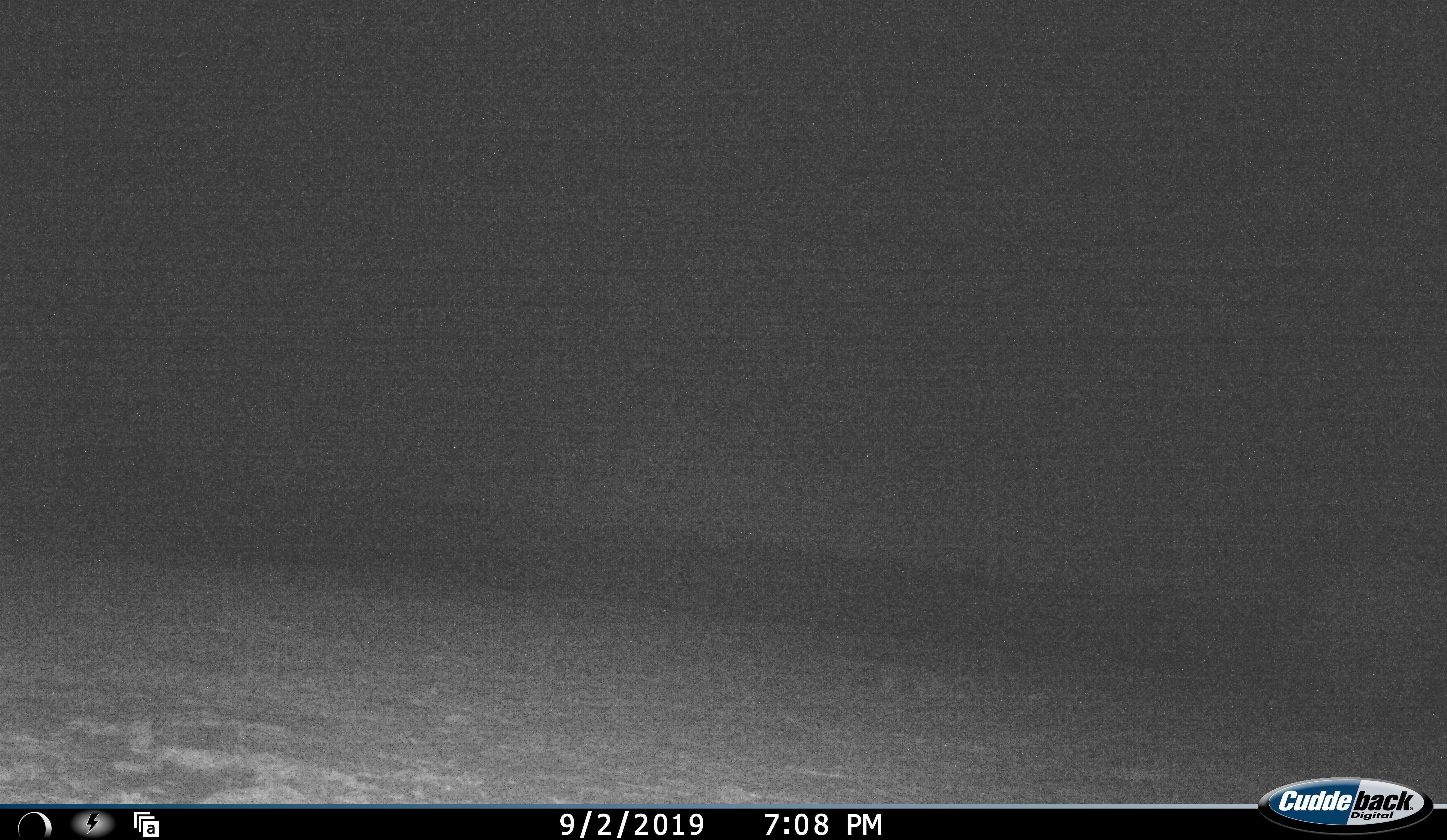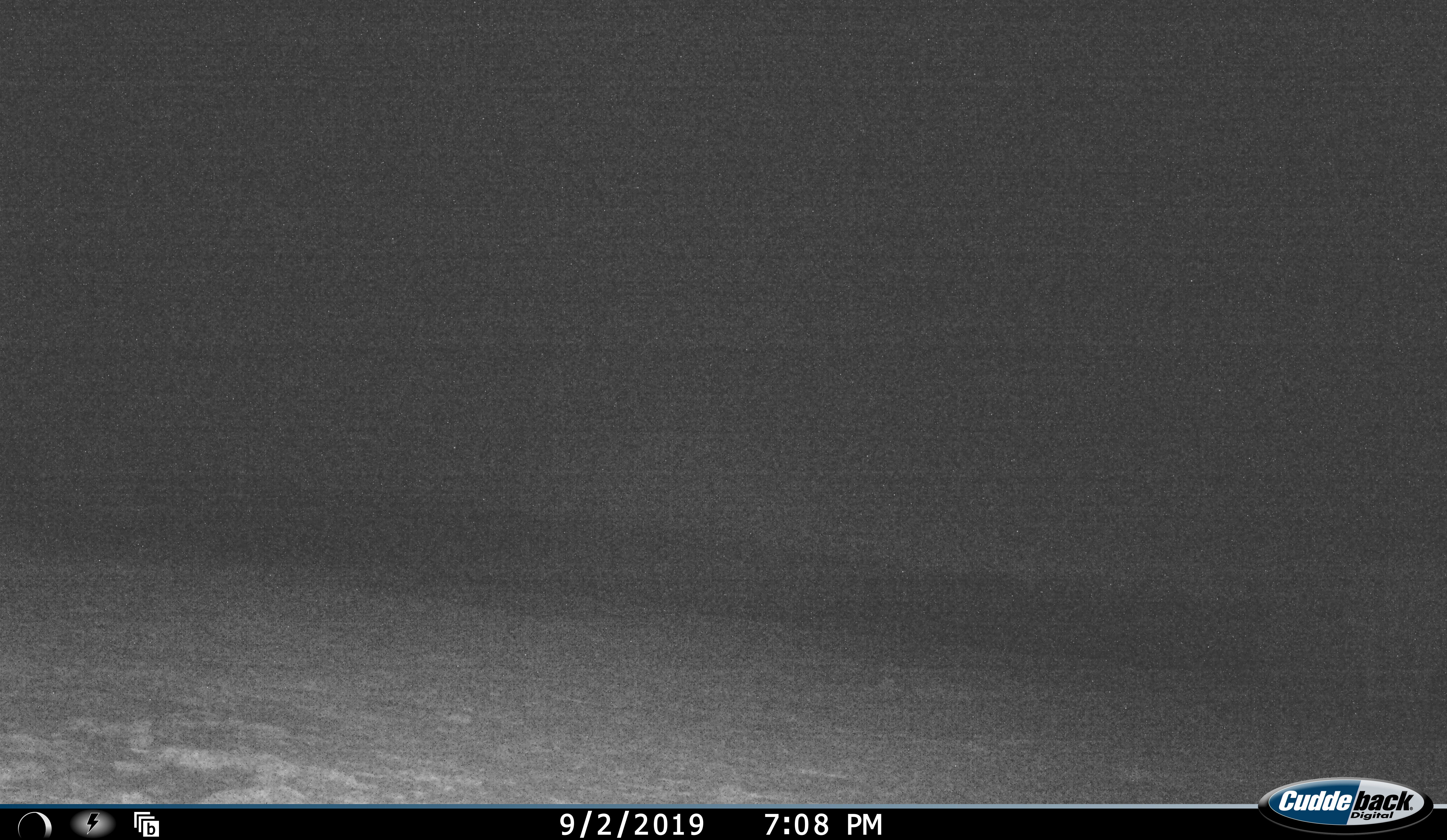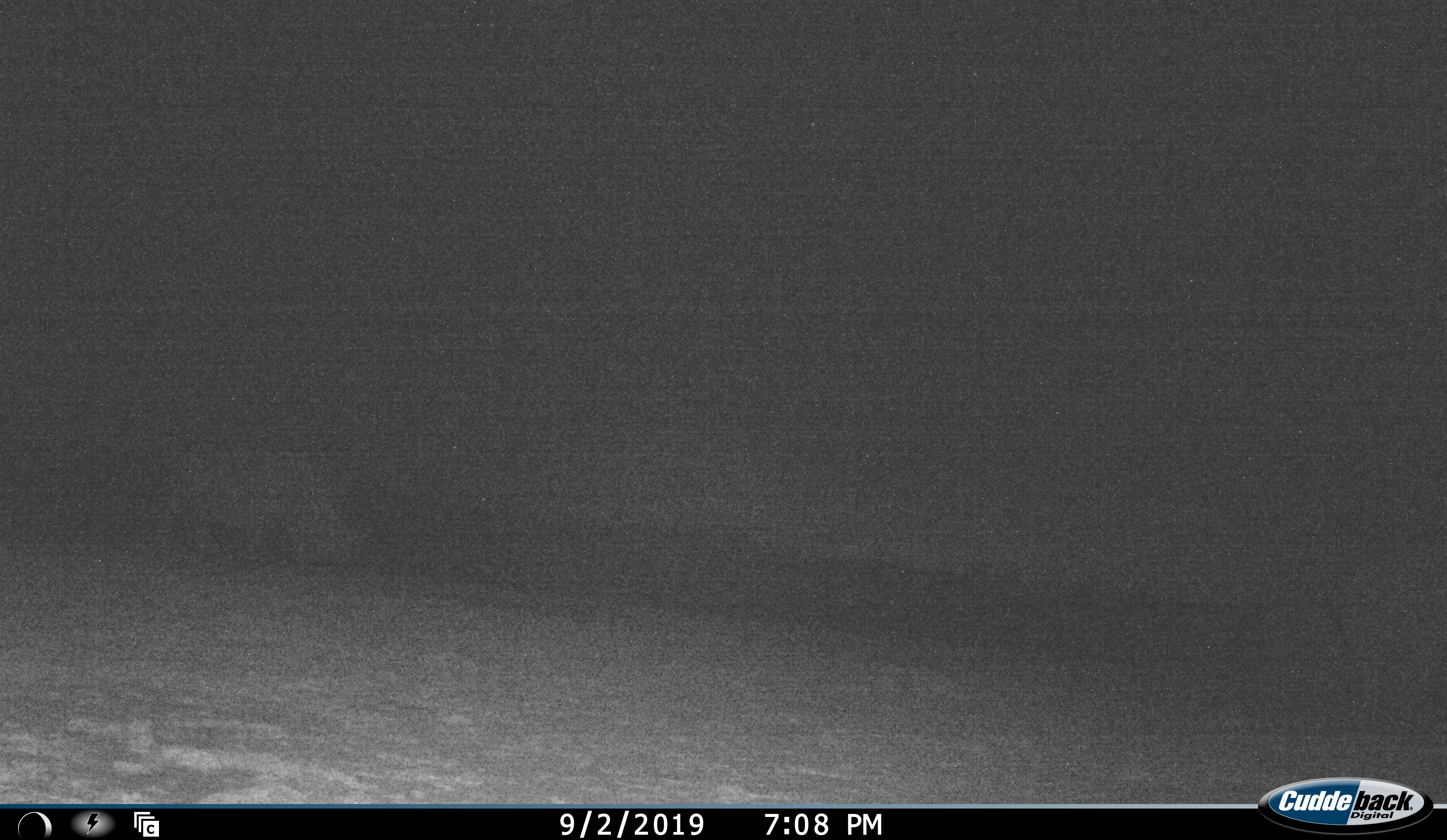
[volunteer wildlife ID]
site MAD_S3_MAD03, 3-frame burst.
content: unidentified animal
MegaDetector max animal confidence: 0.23